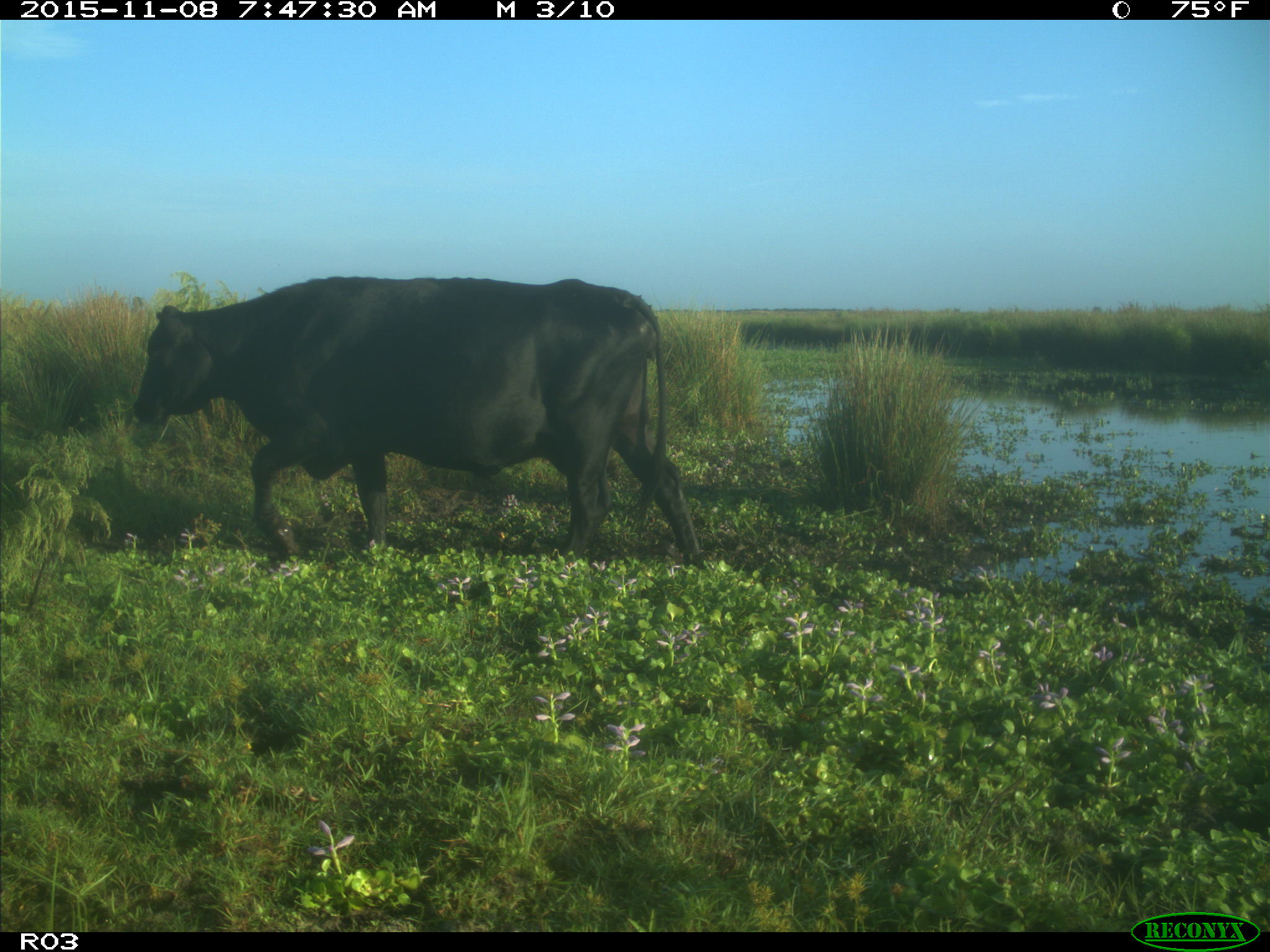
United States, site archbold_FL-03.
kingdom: Animalia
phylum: Chordata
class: Mammalia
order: Artiodactyla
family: Bovidae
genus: Bos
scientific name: Bos taurus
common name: domestic cow